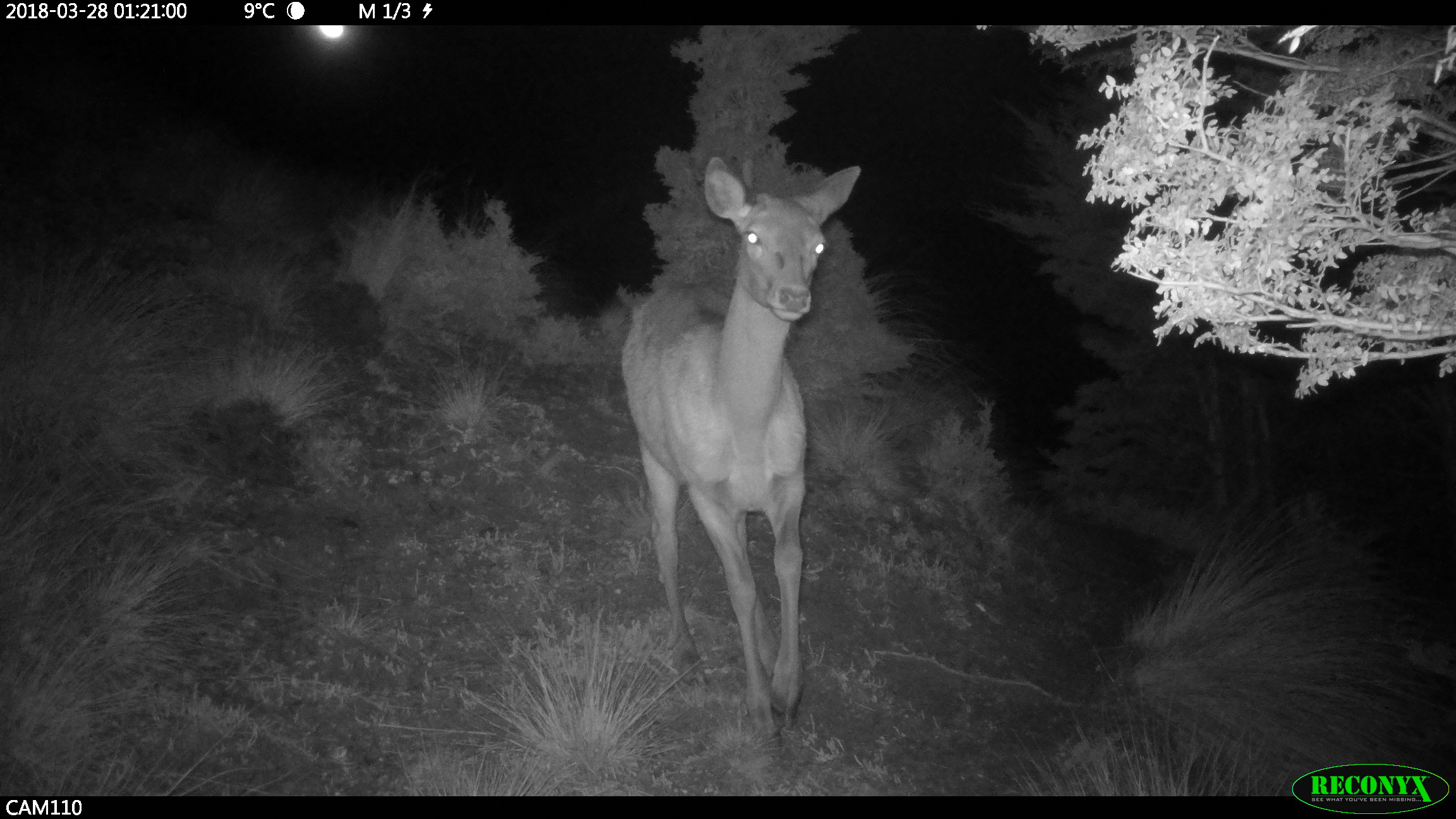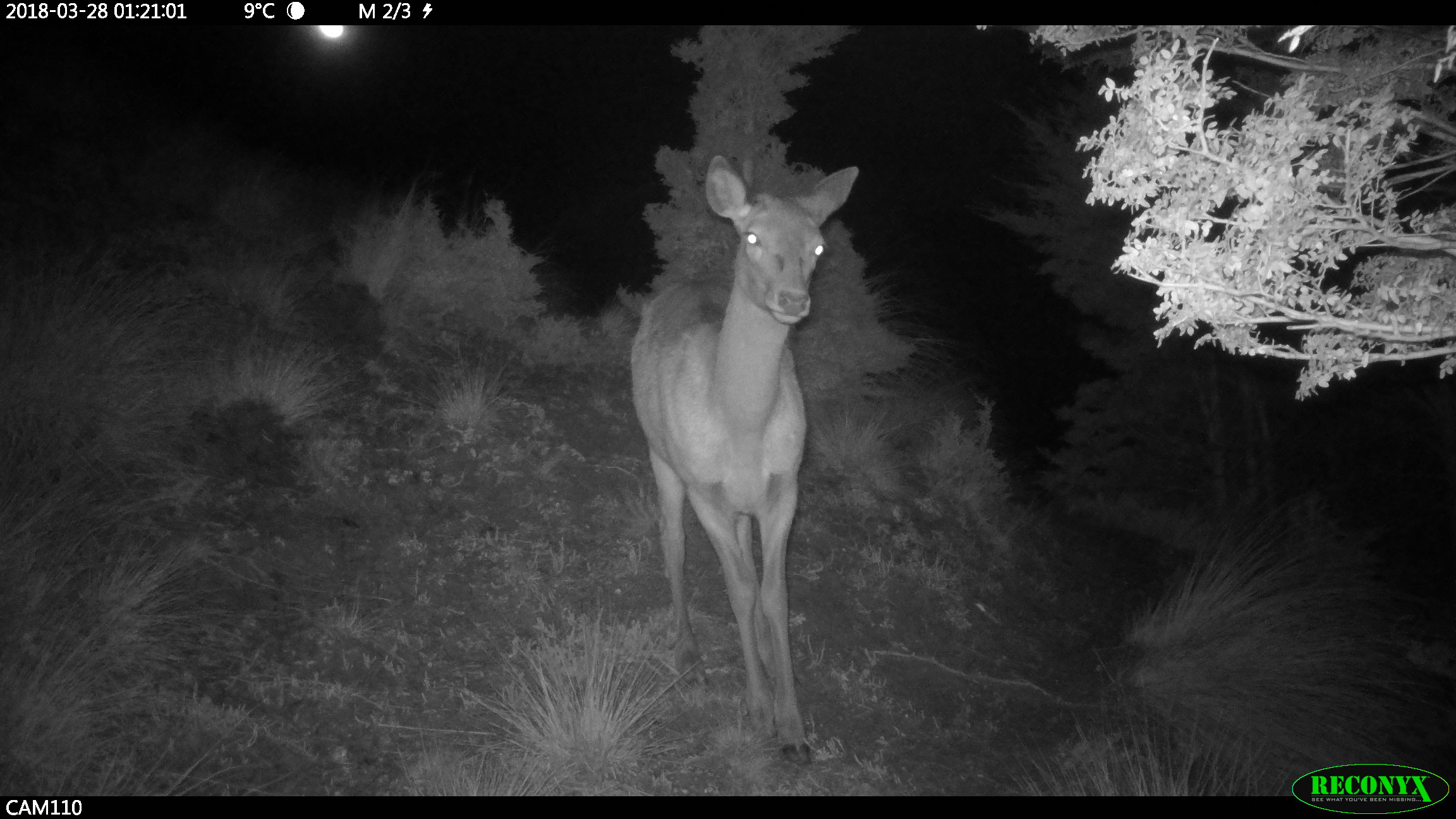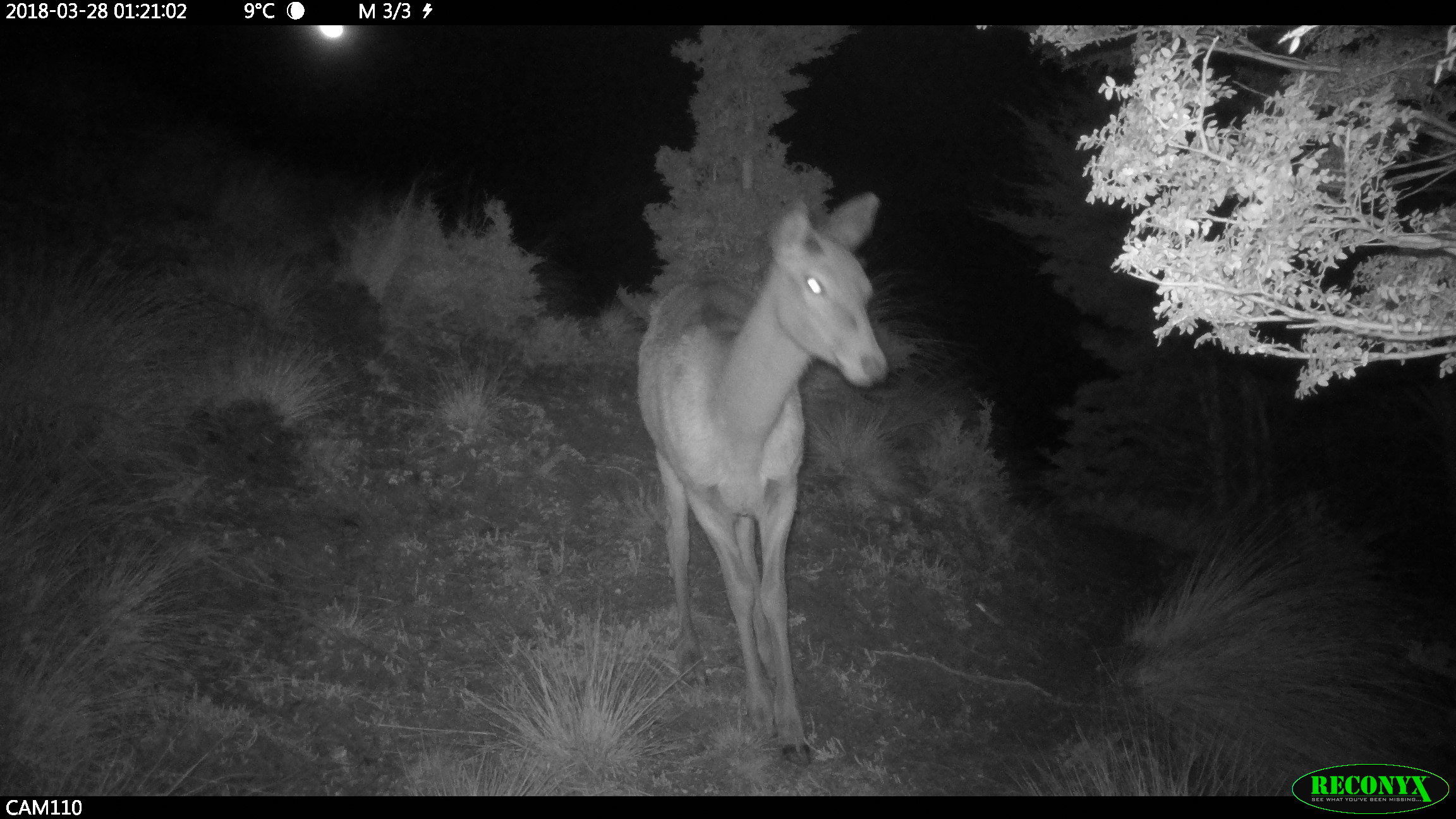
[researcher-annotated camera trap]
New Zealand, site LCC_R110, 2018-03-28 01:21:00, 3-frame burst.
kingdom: Animalia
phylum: Chordata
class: Mammalia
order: Artiodactyla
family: Cervidae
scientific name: Cervidae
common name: deer